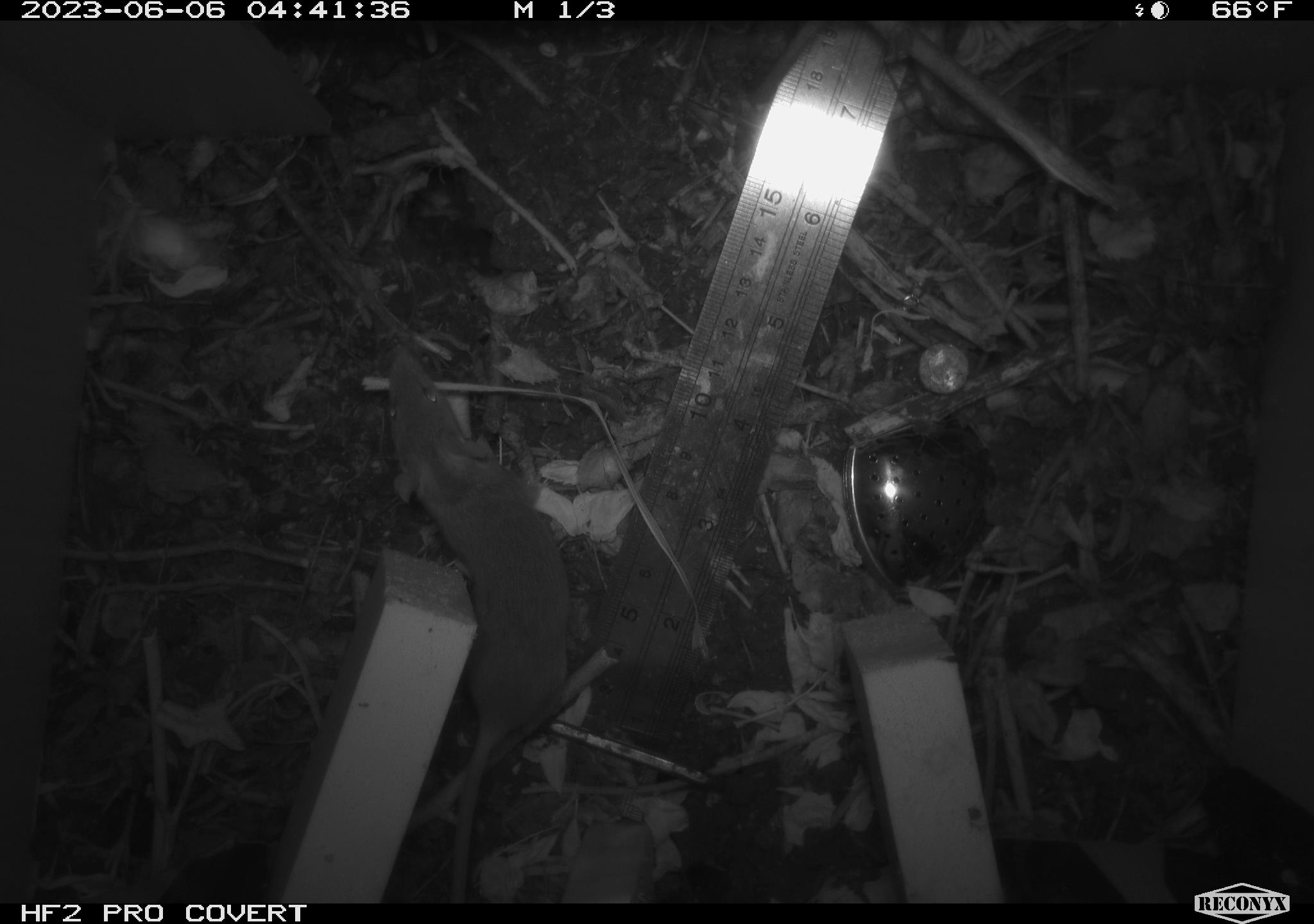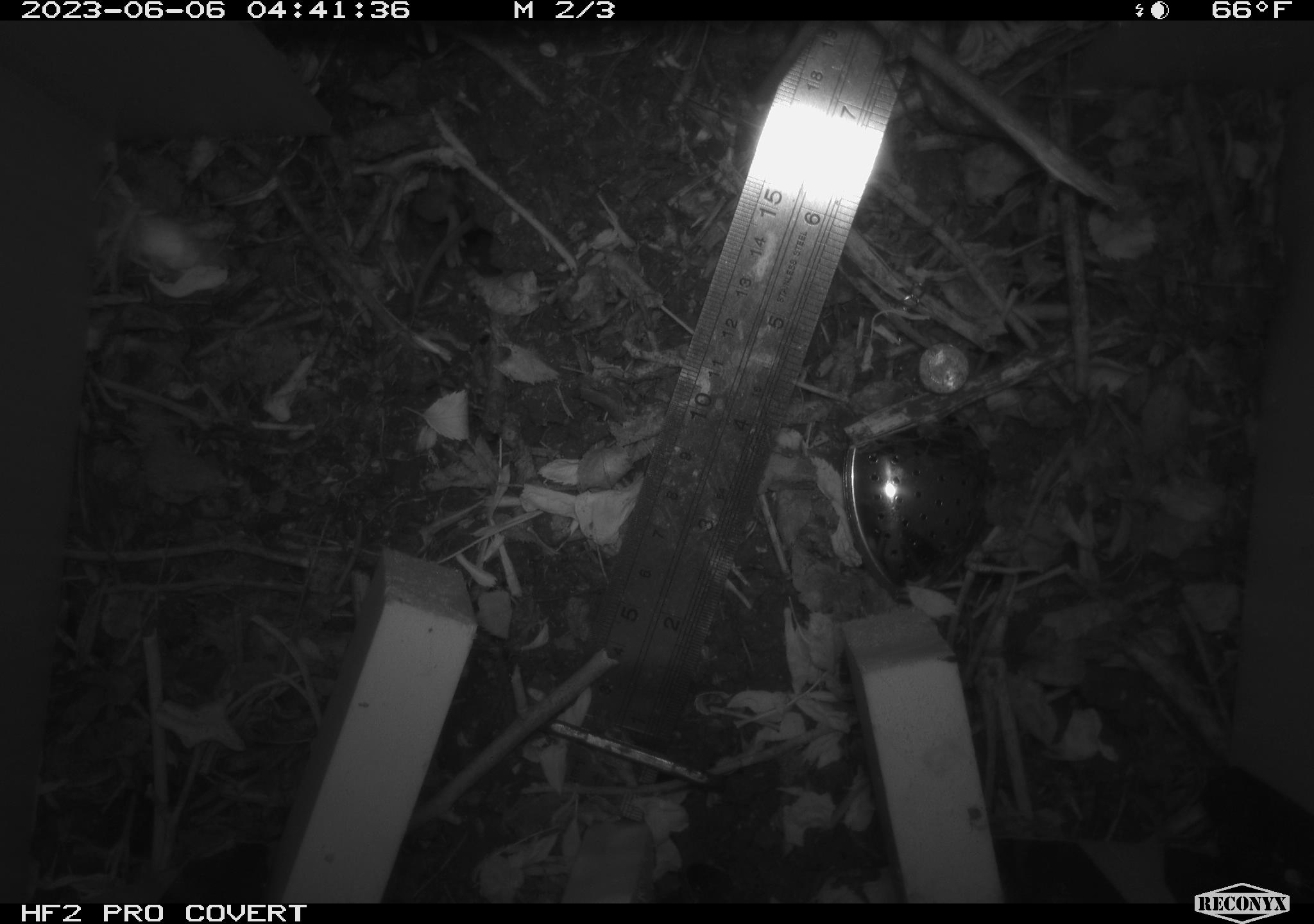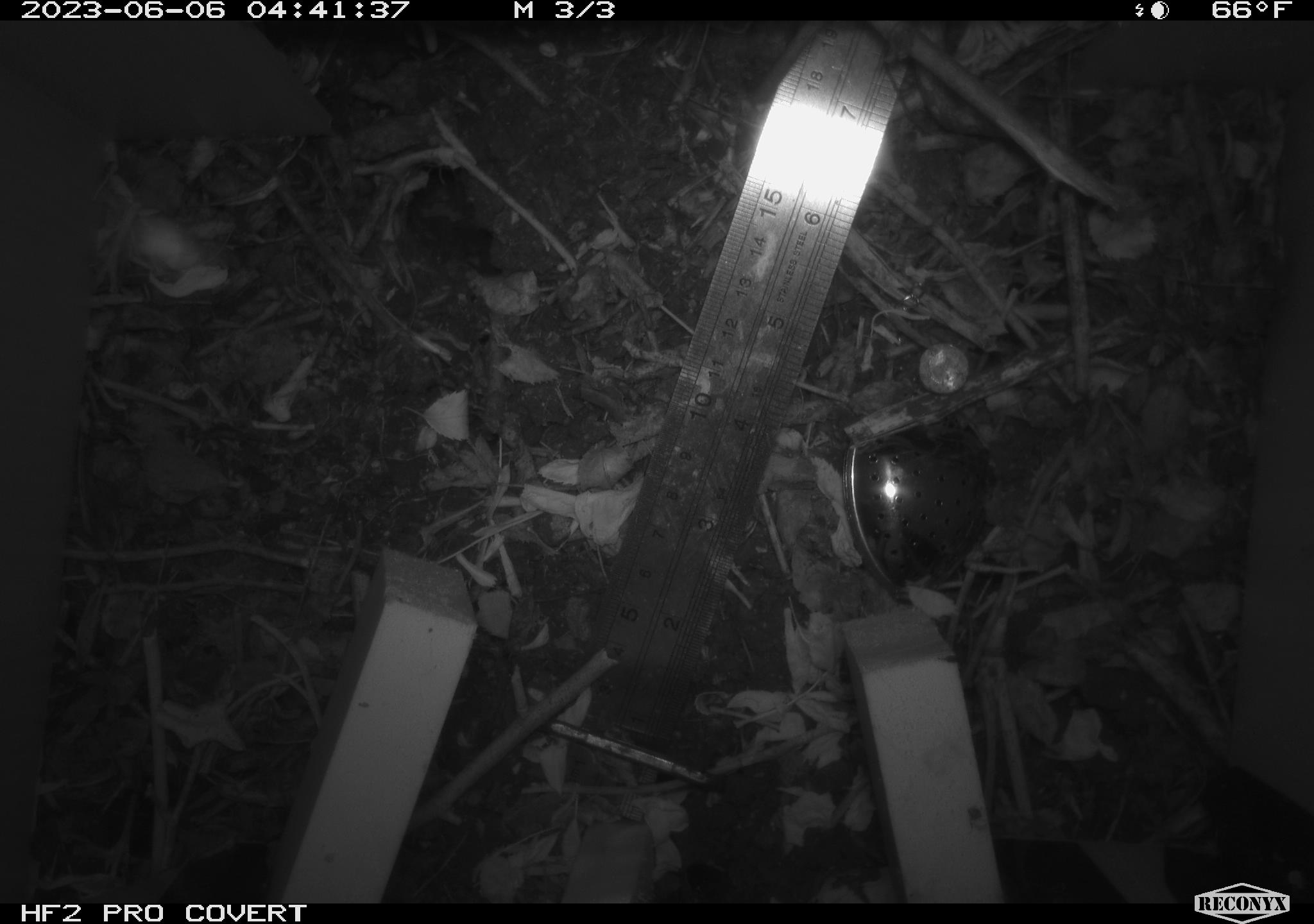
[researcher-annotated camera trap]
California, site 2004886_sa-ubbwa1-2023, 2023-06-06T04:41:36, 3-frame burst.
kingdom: Animalia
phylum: Chordata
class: Mammalia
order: Rodentia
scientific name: Rodentia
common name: rodent